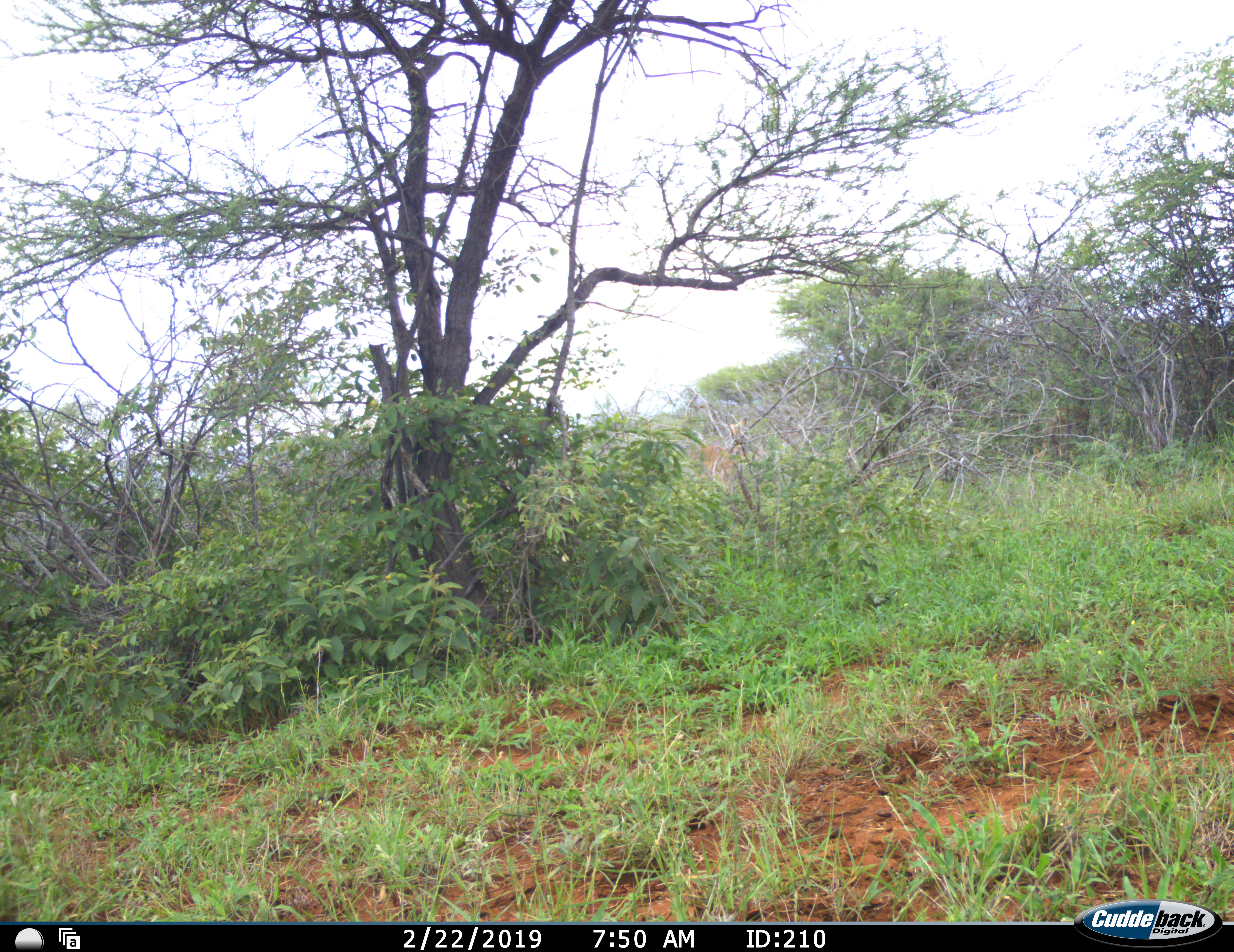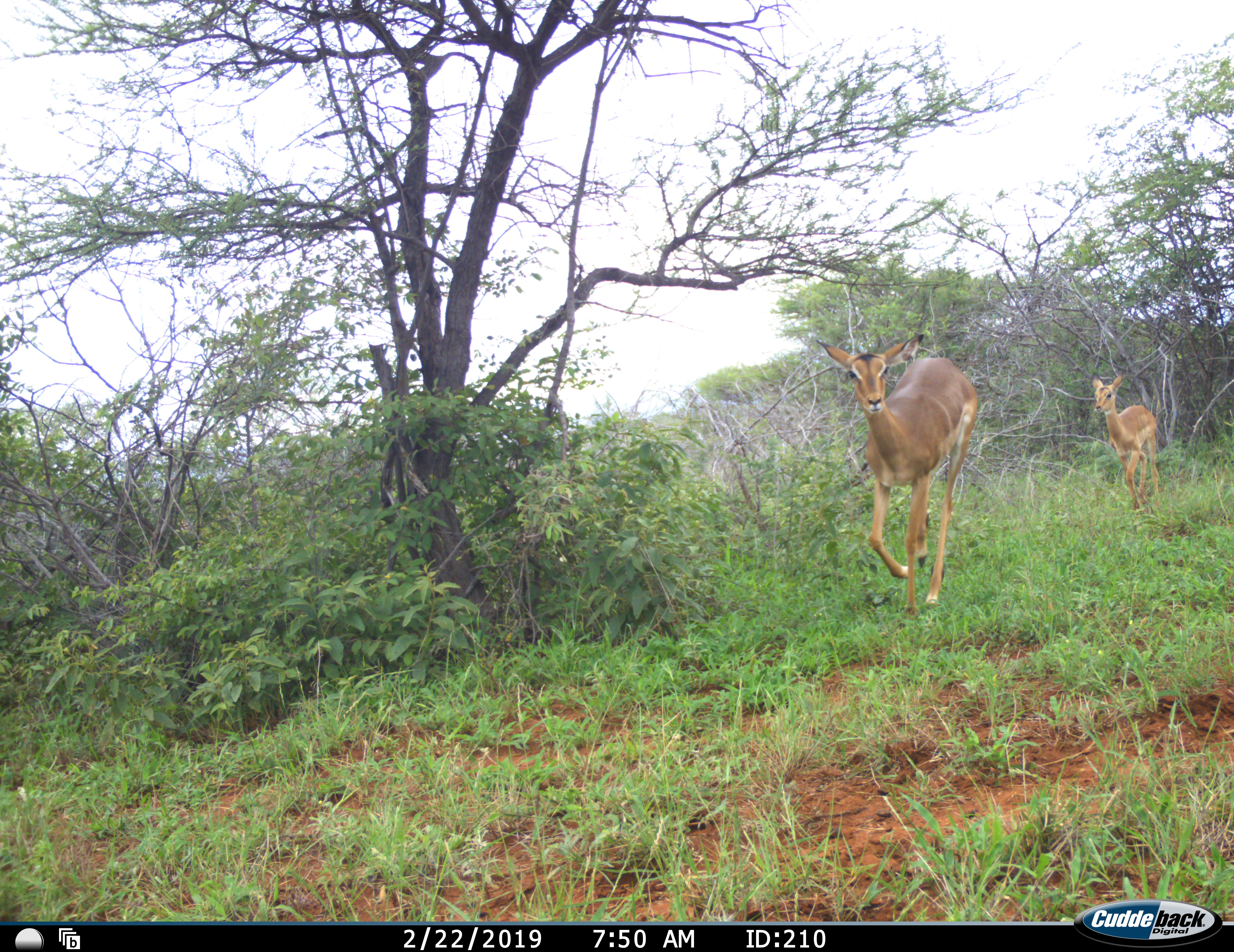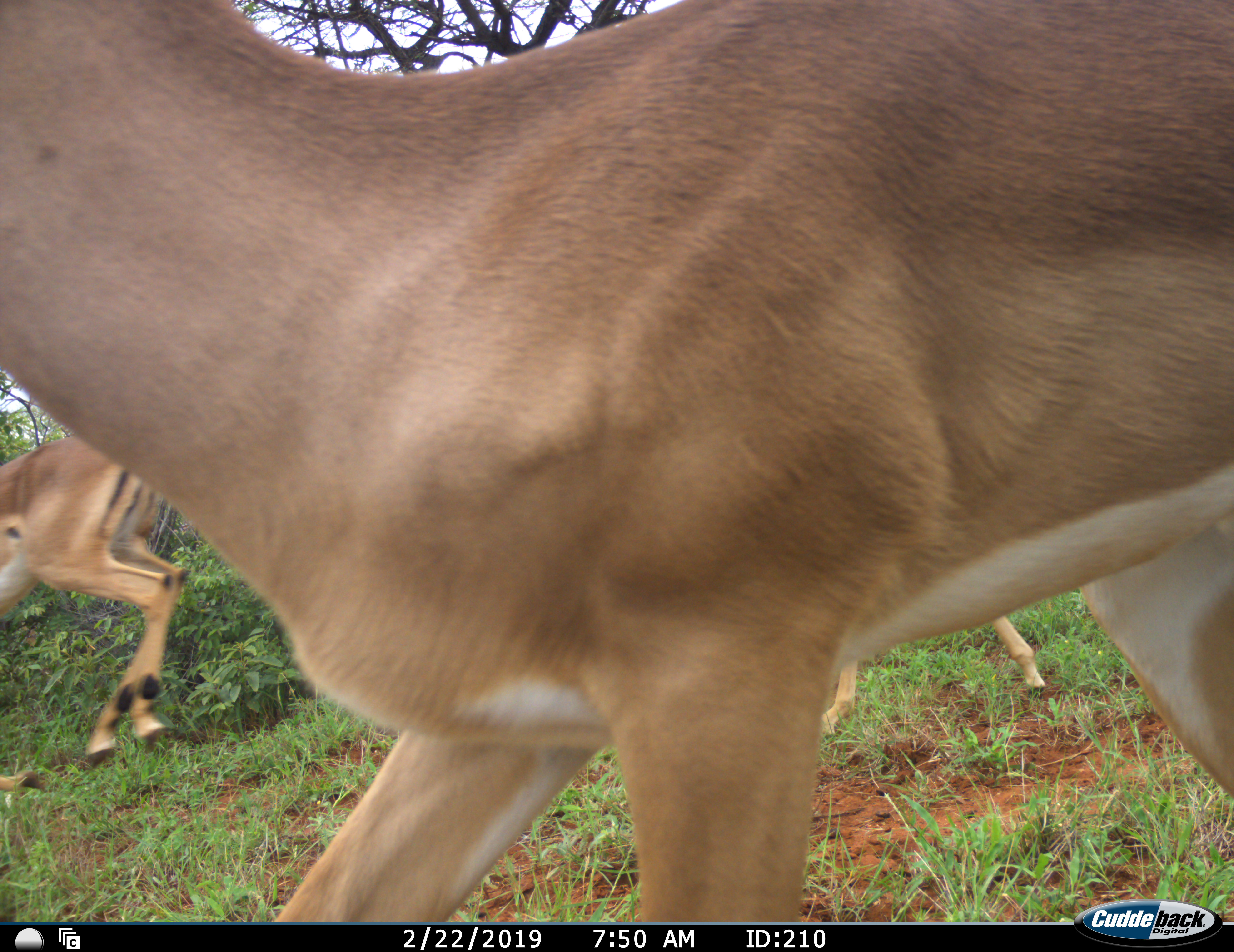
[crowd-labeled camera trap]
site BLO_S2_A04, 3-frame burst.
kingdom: Animalia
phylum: Chordata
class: Mammalia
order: Artiodactyla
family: Bovidae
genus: Aepyceros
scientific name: Aepyceros melampus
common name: impala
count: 3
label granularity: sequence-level